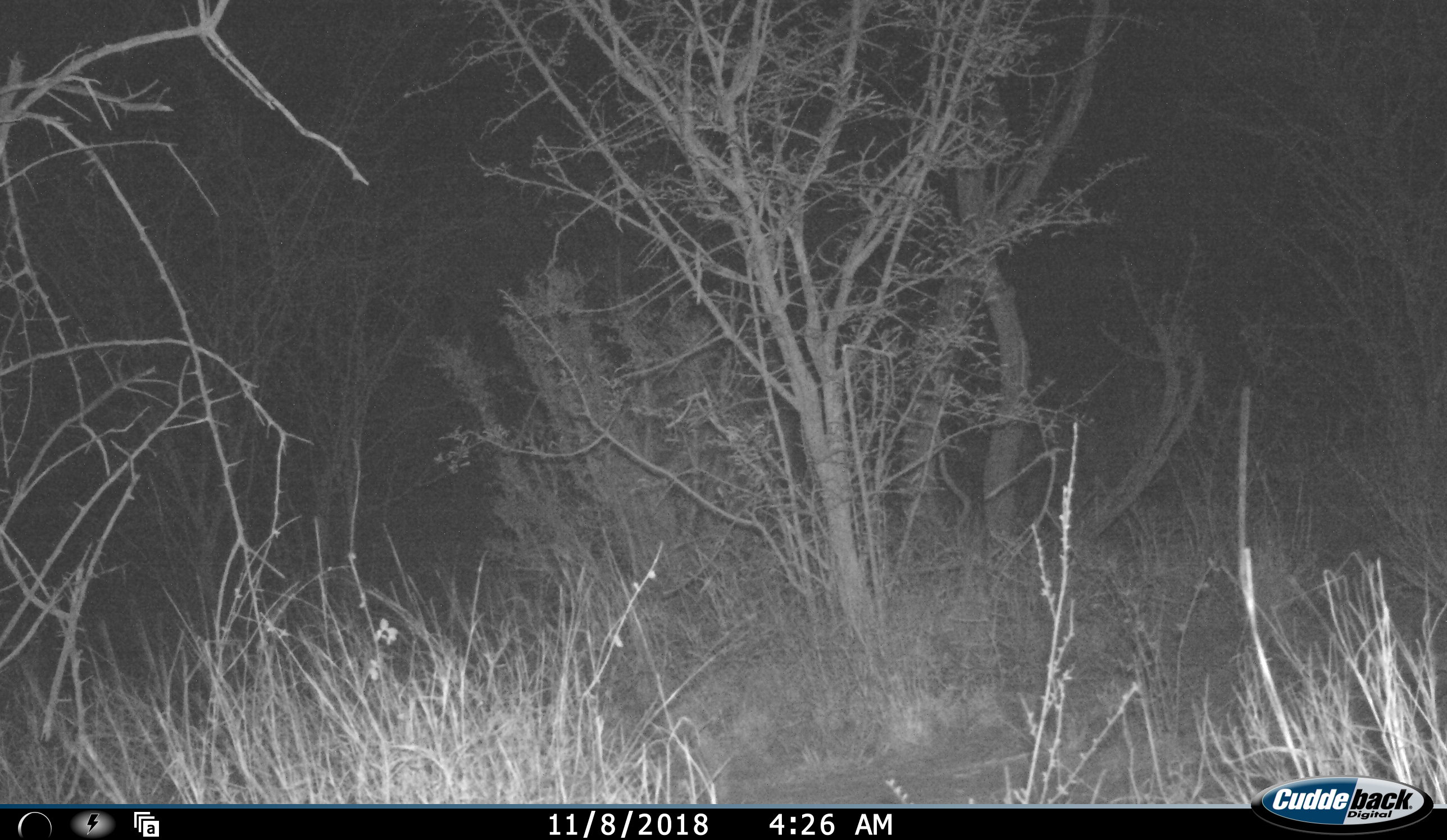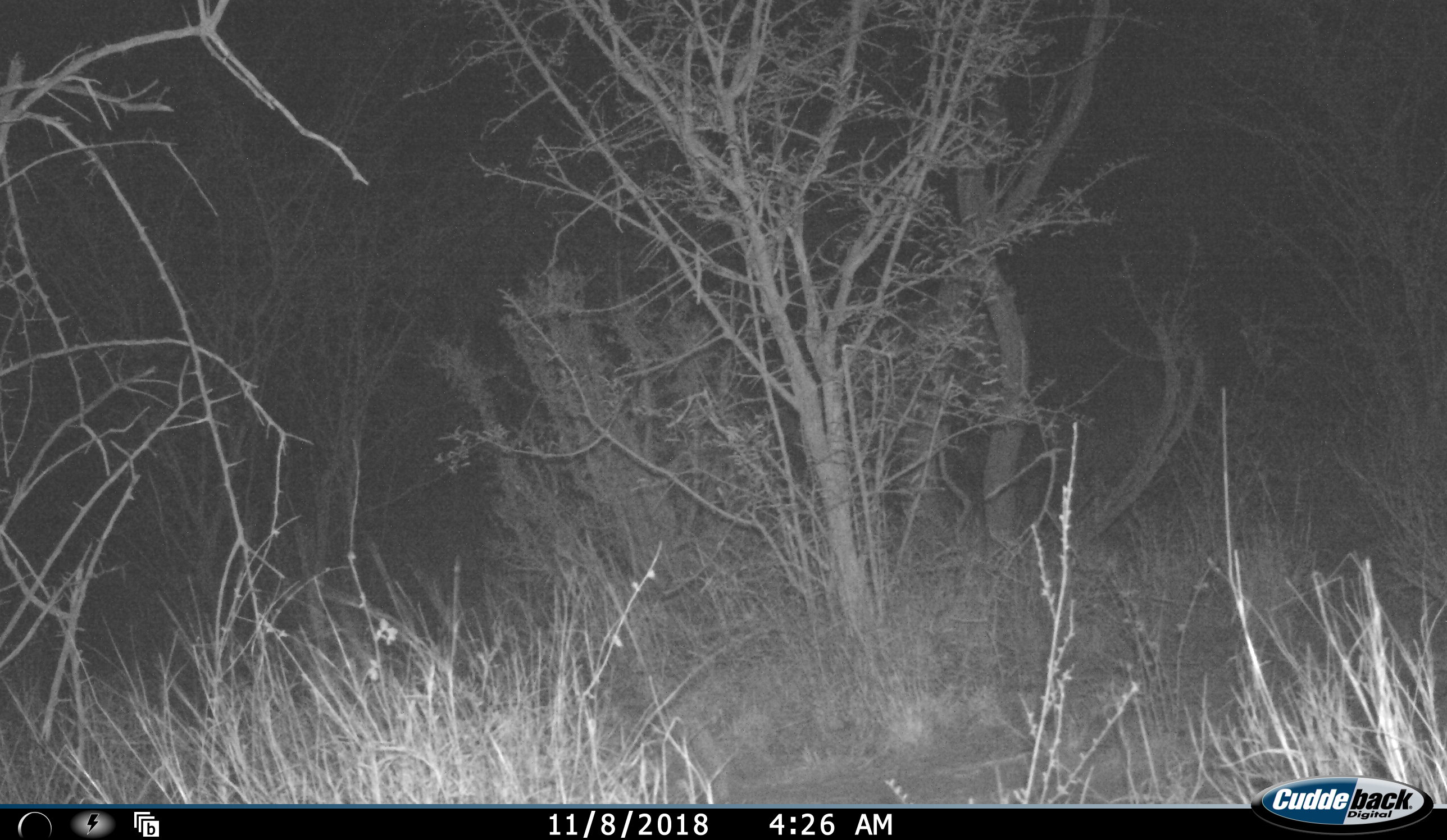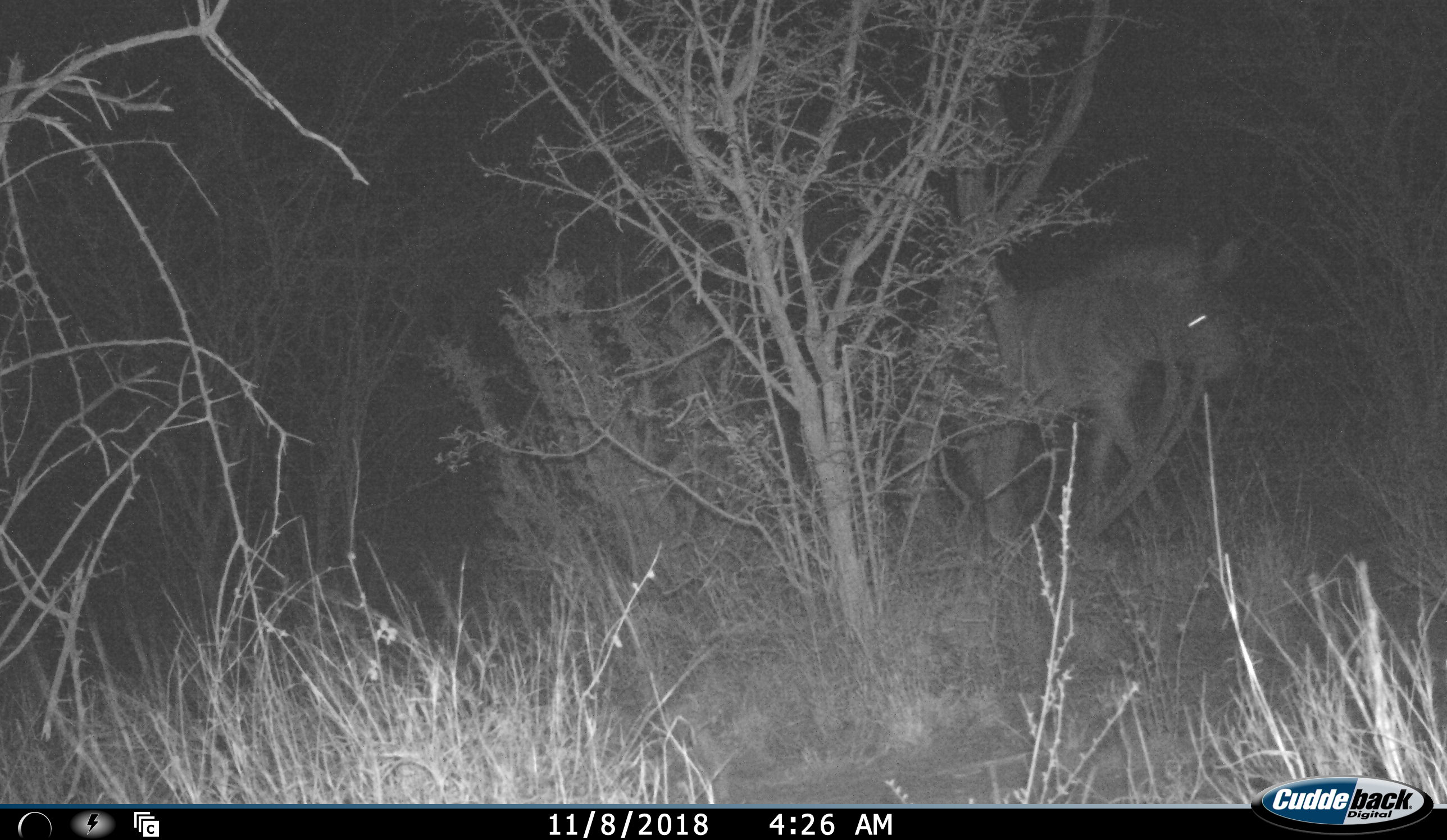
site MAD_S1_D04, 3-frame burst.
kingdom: Animalia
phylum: Chordata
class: Mammalia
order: Perissodactyla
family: Equidae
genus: Equus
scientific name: Equus quagga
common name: plains zebra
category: zebraplains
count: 1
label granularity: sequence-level